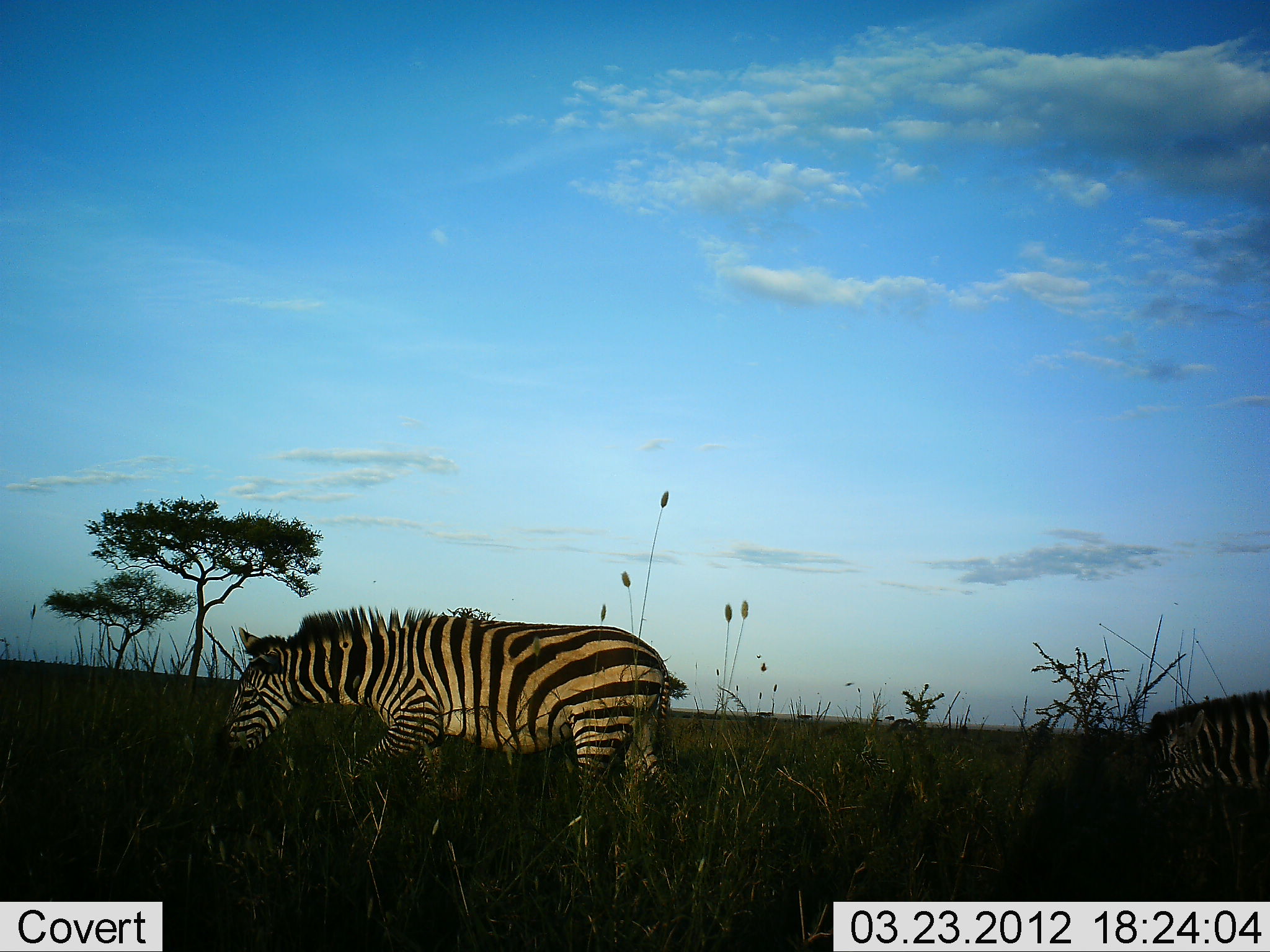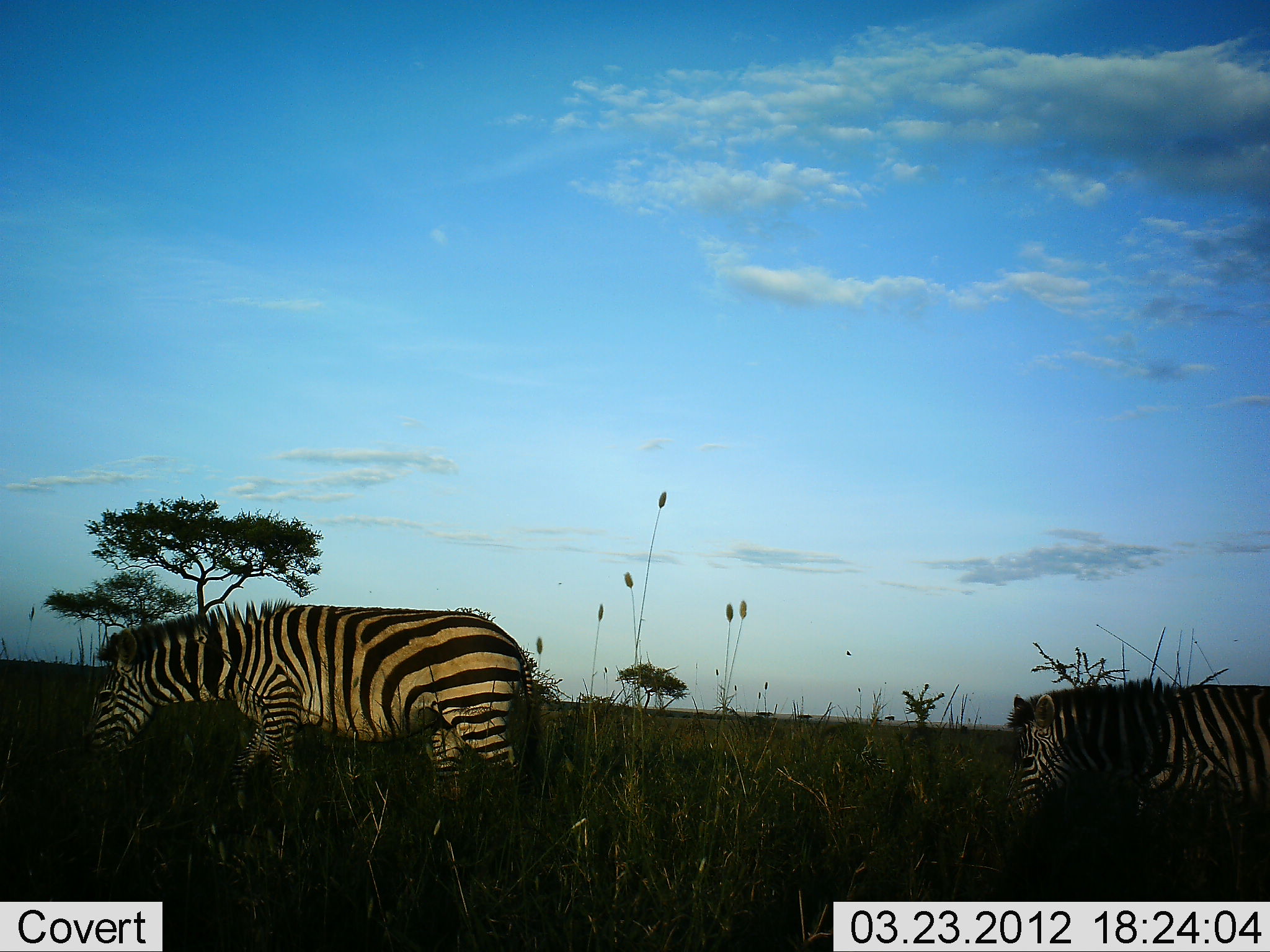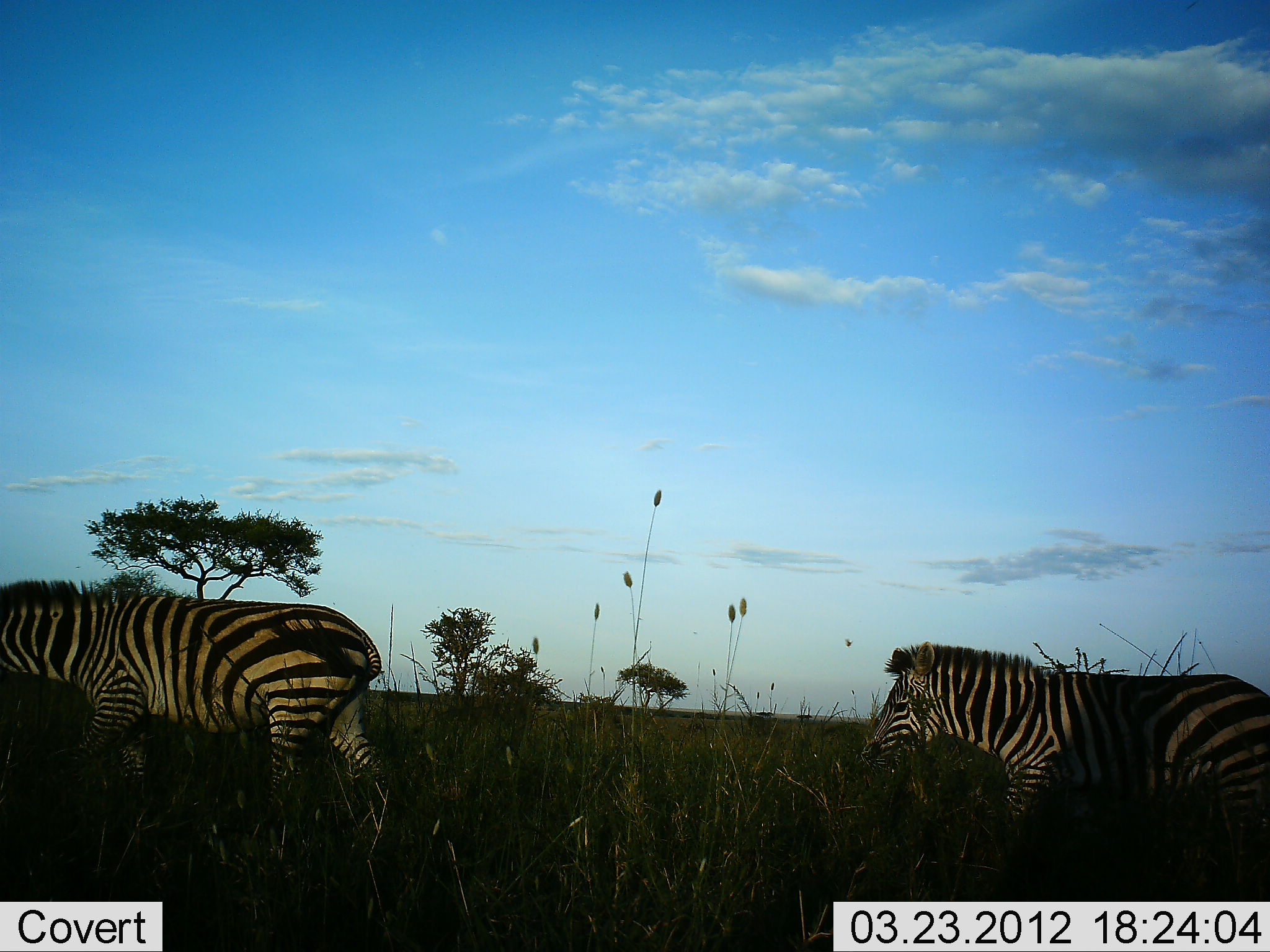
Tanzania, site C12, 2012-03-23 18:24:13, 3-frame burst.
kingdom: Animalia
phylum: Chordata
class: Mammalia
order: Perissodactyla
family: Equidae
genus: Equus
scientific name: Equus quagga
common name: plains zebra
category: zebra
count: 2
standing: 5%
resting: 0%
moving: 84%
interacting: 0%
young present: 5%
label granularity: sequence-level